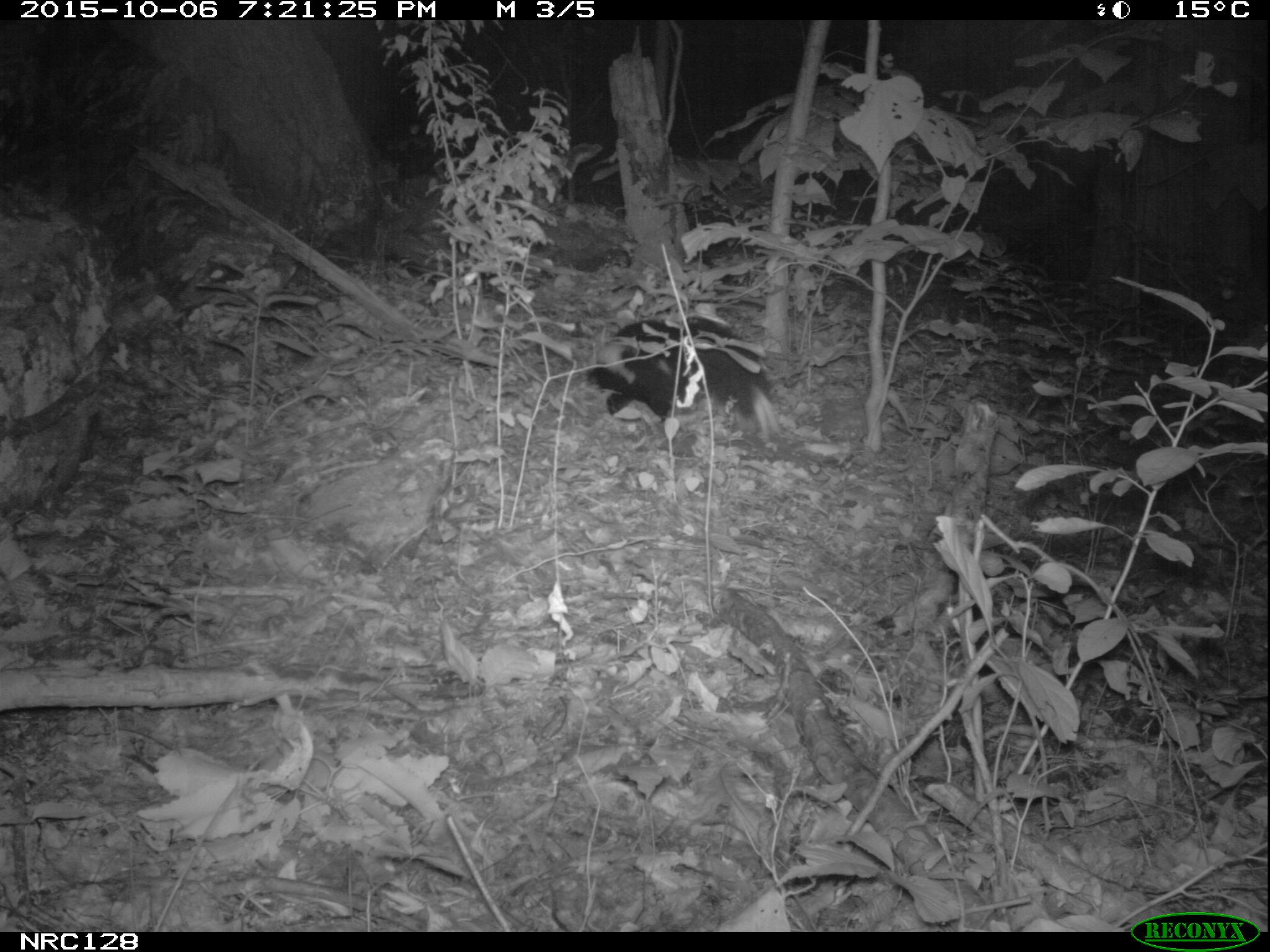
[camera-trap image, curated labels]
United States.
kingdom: Animalia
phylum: Chordata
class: Mammalia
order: Carnivora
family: Mephitidae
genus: Mephitis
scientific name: Mephitis mephitis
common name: striped skunk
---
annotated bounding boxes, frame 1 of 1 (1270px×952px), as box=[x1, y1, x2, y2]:
Striped Skunk: box=[588, 313, 797, 447]